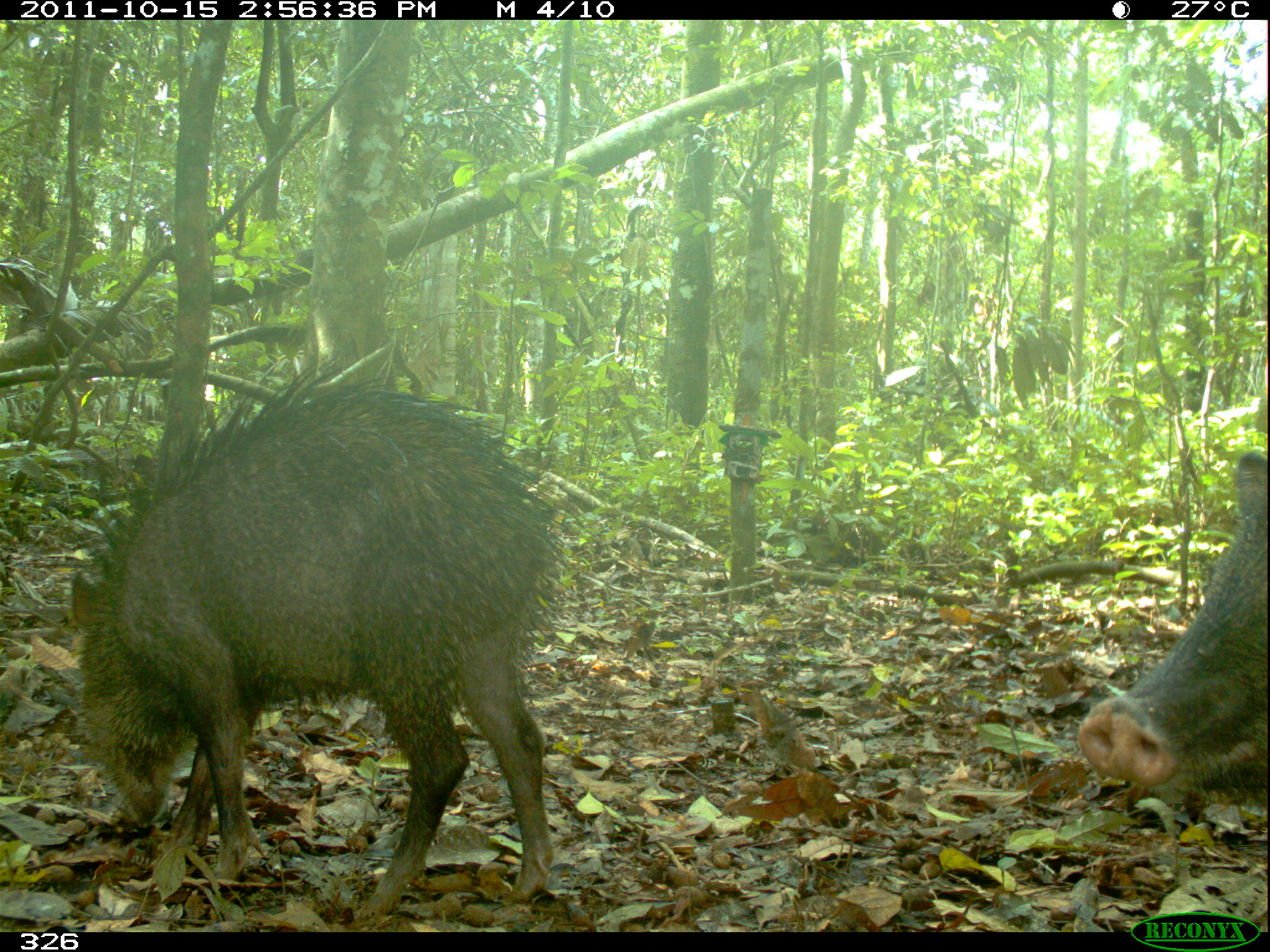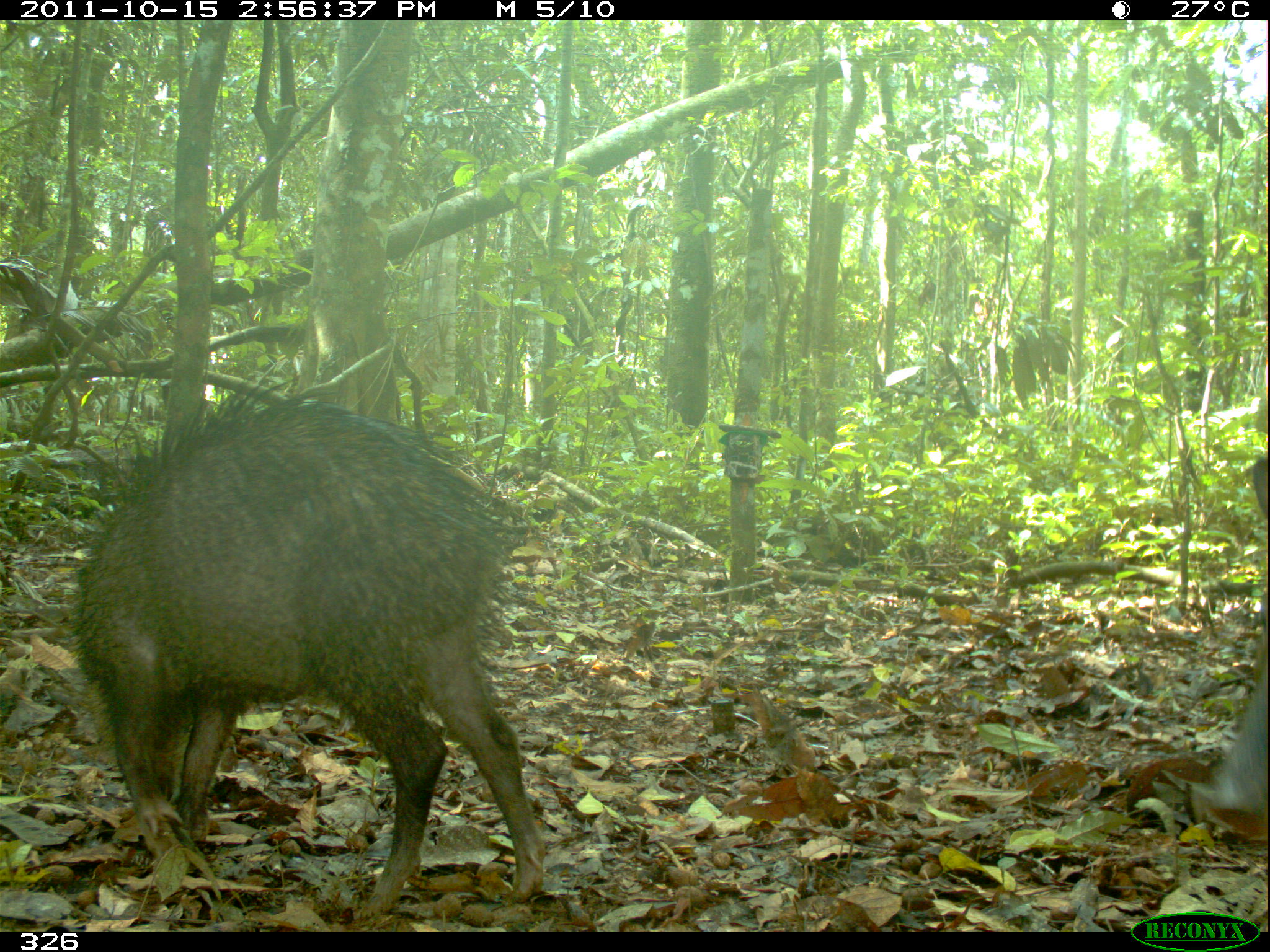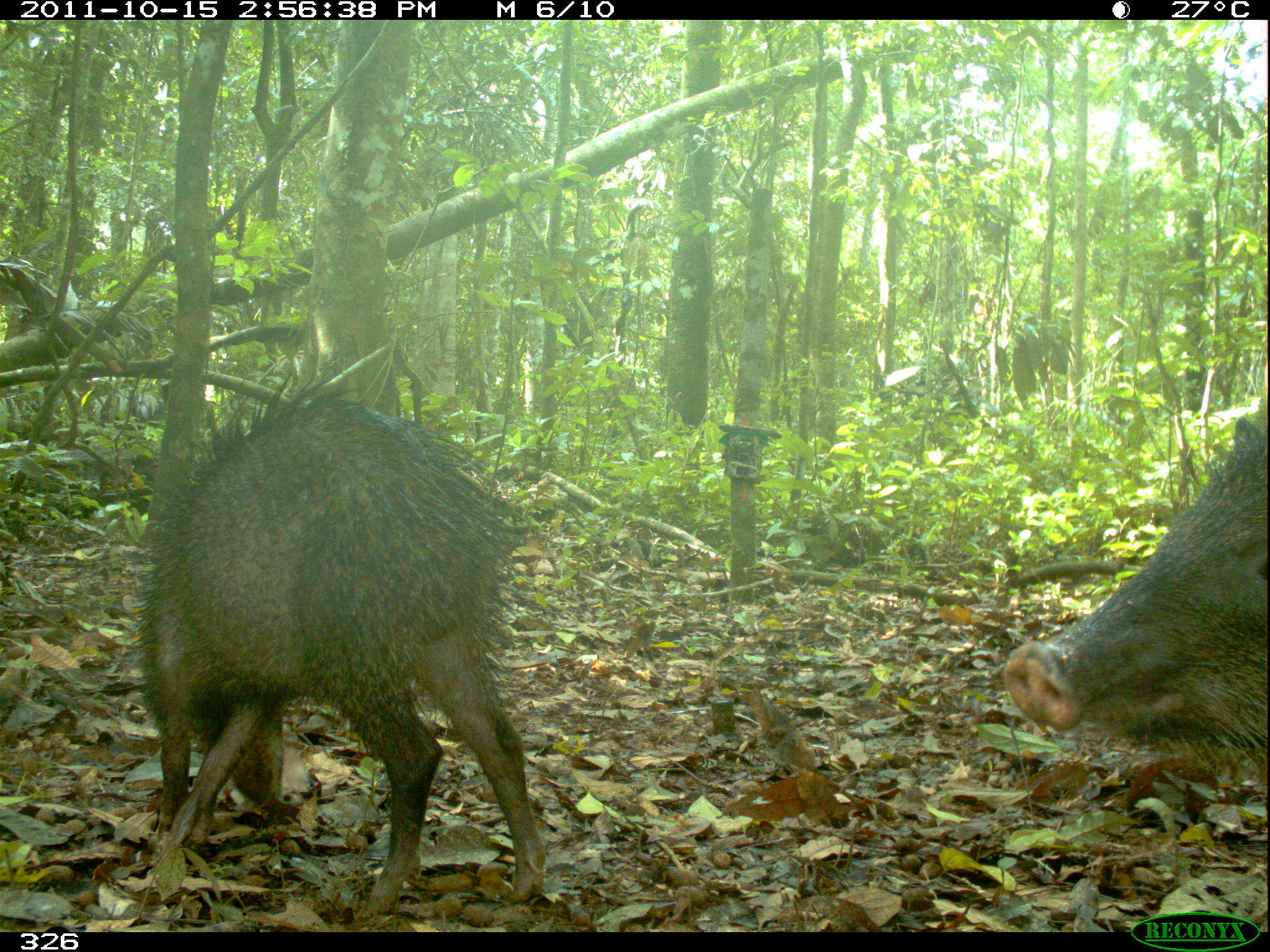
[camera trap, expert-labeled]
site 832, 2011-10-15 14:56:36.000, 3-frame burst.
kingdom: Animalia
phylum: Chordata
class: Mammalia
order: Artiodactyla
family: Tayassuidae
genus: Tayassu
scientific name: Tayassu pecari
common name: white-lipped peccary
Tayassu pecari (white-lipped peccary).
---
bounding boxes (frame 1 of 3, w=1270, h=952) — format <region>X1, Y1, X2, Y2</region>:
tayassu pecari: <region>69, 358, 569, 919</region>; <region>1072, 449, 1270, 811</region>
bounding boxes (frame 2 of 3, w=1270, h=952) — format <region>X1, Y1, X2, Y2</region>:
tayassu pecari: <region>66, 366, 548, 919</region>; <region>1189, 456, 1268, 841</region>